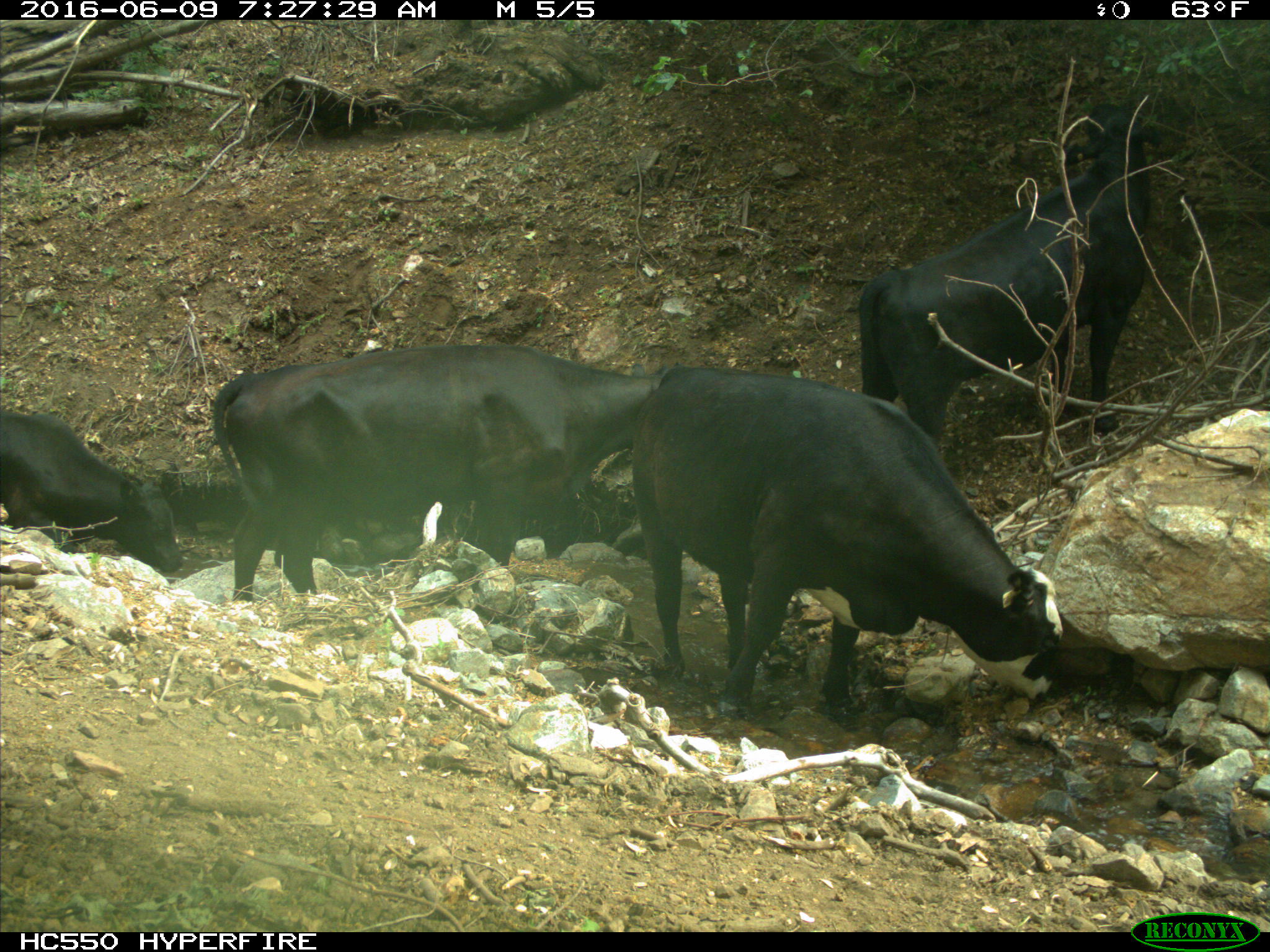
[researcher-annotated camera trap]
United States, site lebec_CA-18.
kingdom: Animalia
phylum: Chordata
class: Mammalia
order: Artiodactyla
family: Bovidae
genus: Bos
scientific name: Bos taurus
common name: domestic cow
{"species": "Bos taurus (domestic cow)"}